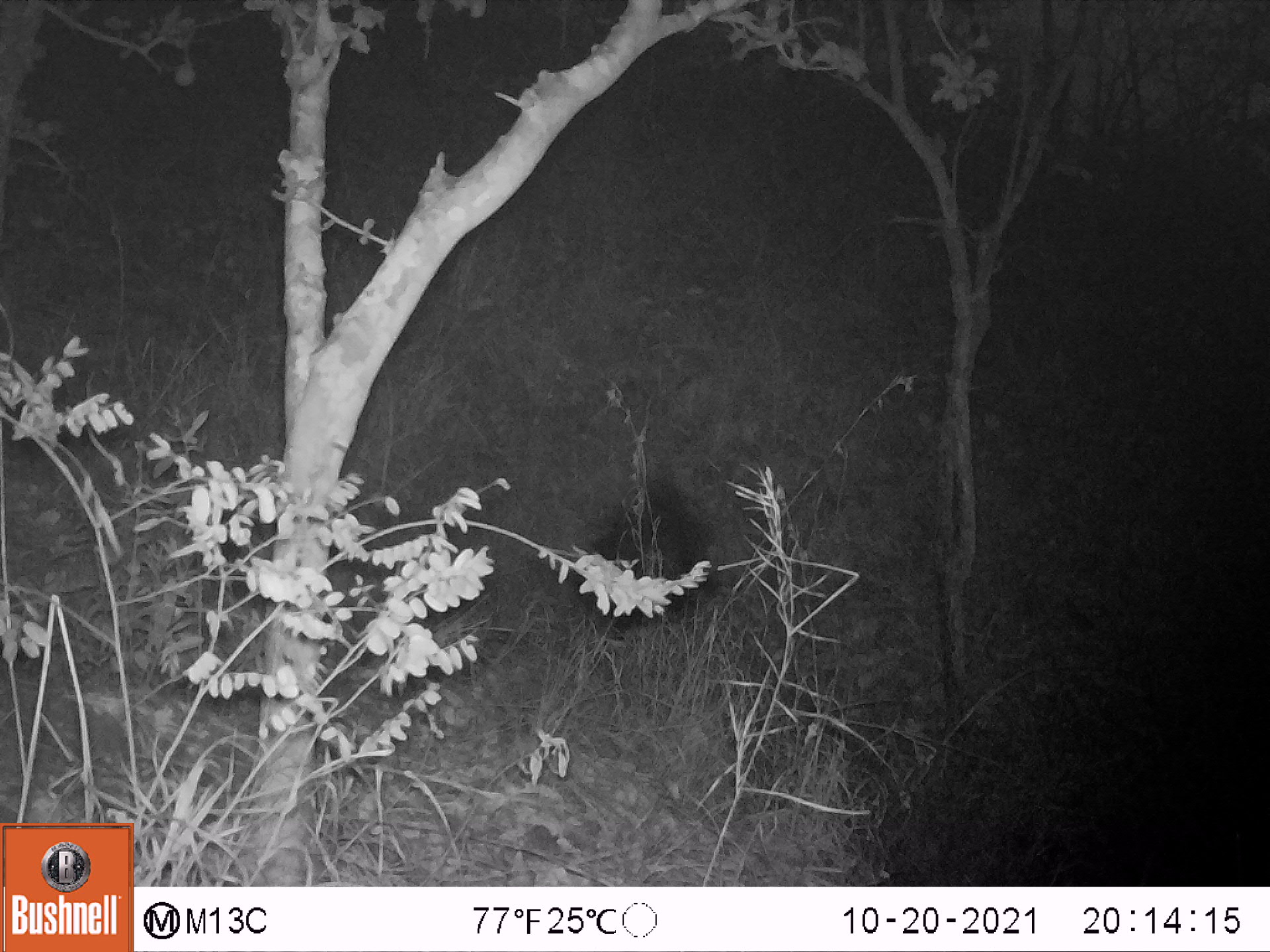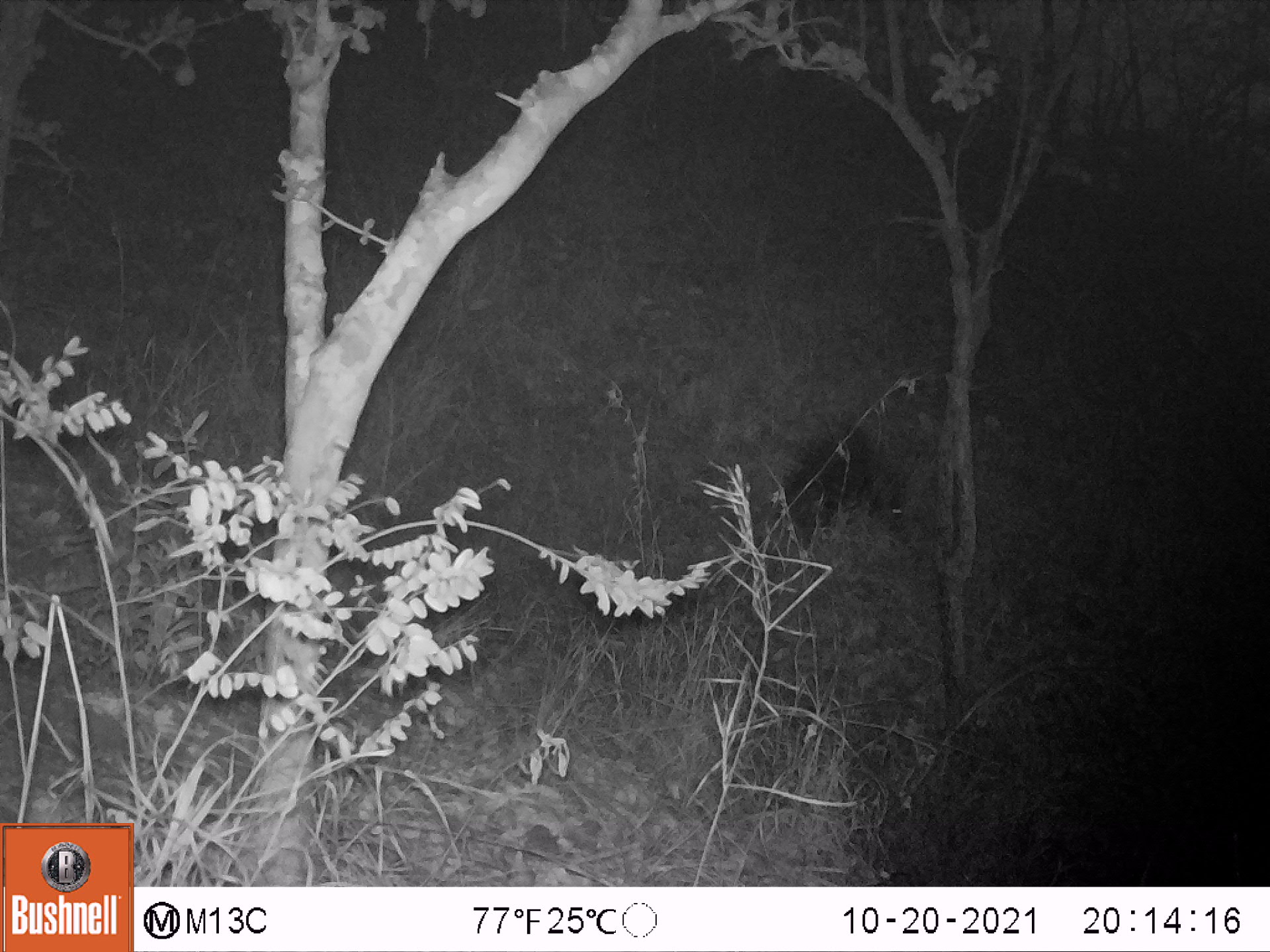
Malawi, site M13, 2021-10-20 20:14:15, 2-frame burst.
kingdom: Animalia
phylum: Chordata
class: Mammalia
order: Rodentia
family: Hystricidae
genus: Hystrix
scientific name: Hystrix africaeaustralis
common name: cape porcupine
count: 1